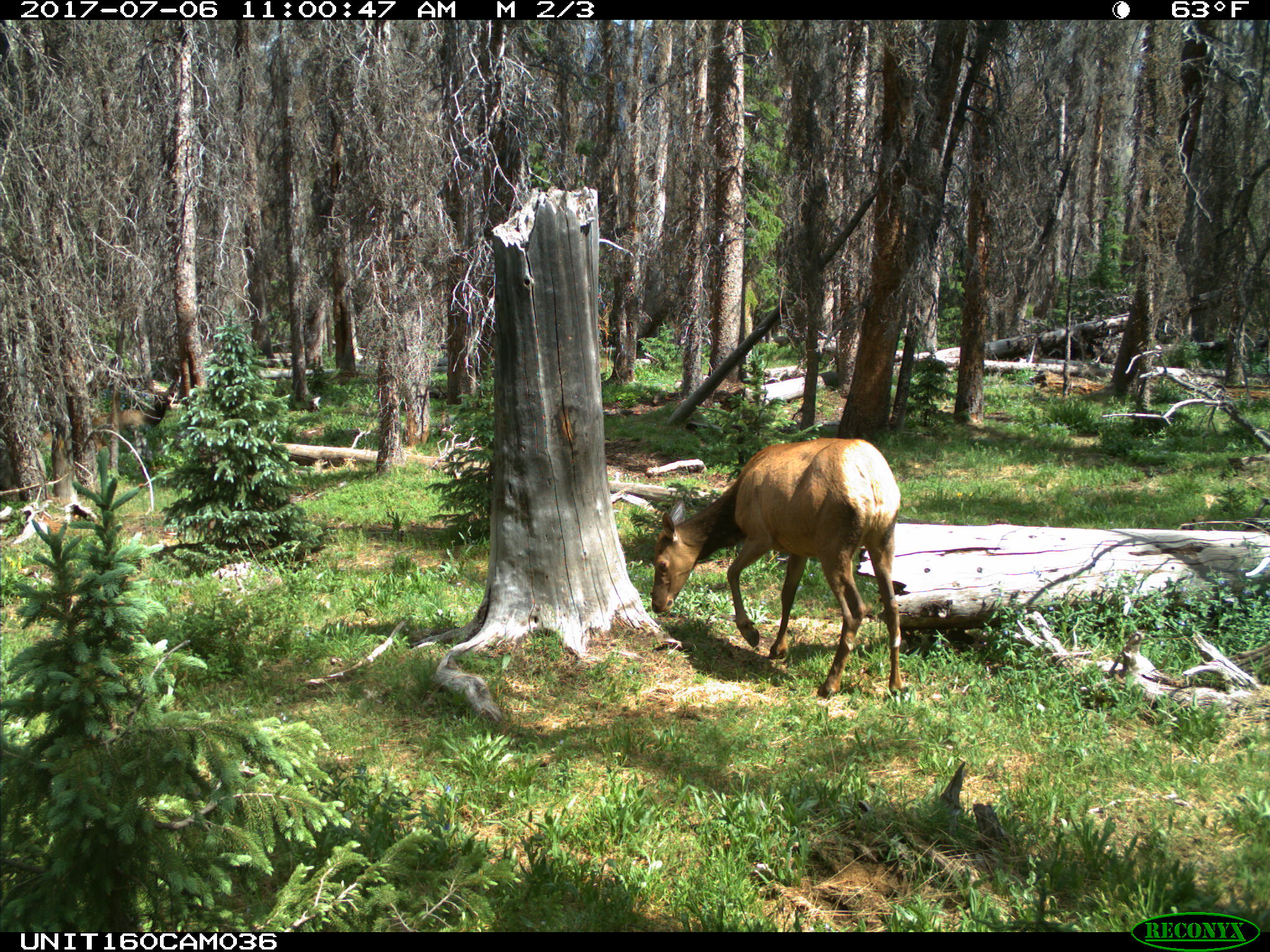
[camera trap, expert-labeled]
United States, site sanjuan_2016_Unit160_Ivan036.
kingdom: Animalia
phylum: Chordata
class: Mammalia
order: Artiodactyla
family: Cervidae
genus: Cervus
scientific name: Cervus elaphus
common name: red deer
Cervus elaphus (red deer).